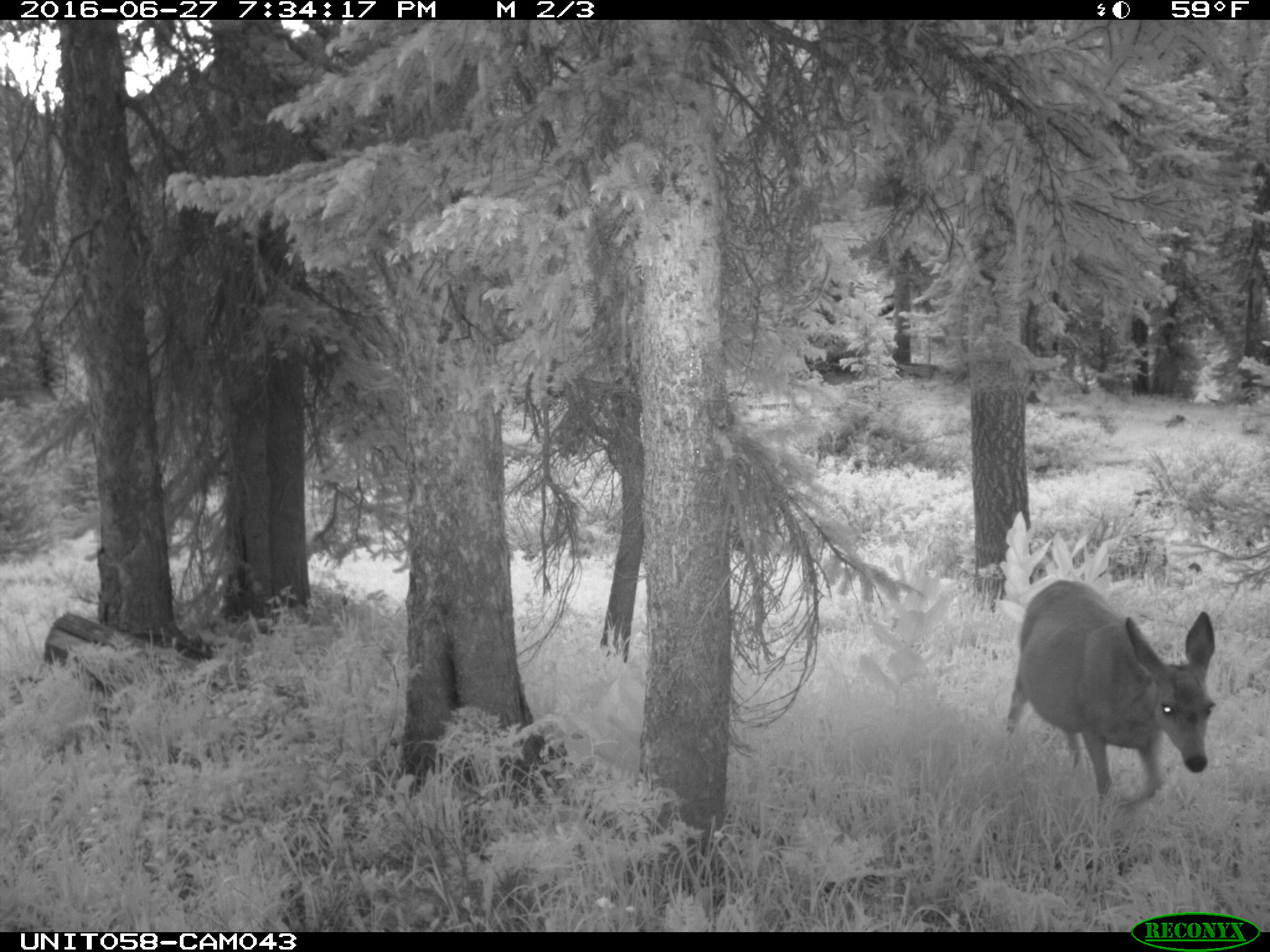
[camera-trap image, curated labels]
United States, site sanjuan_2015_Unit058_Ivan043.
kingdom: Animalia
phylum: Chordata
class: Mammalia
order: Artiodactyla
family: Cervidae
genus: Odocoileus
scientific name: Odocoileus hemionus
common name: mule deer